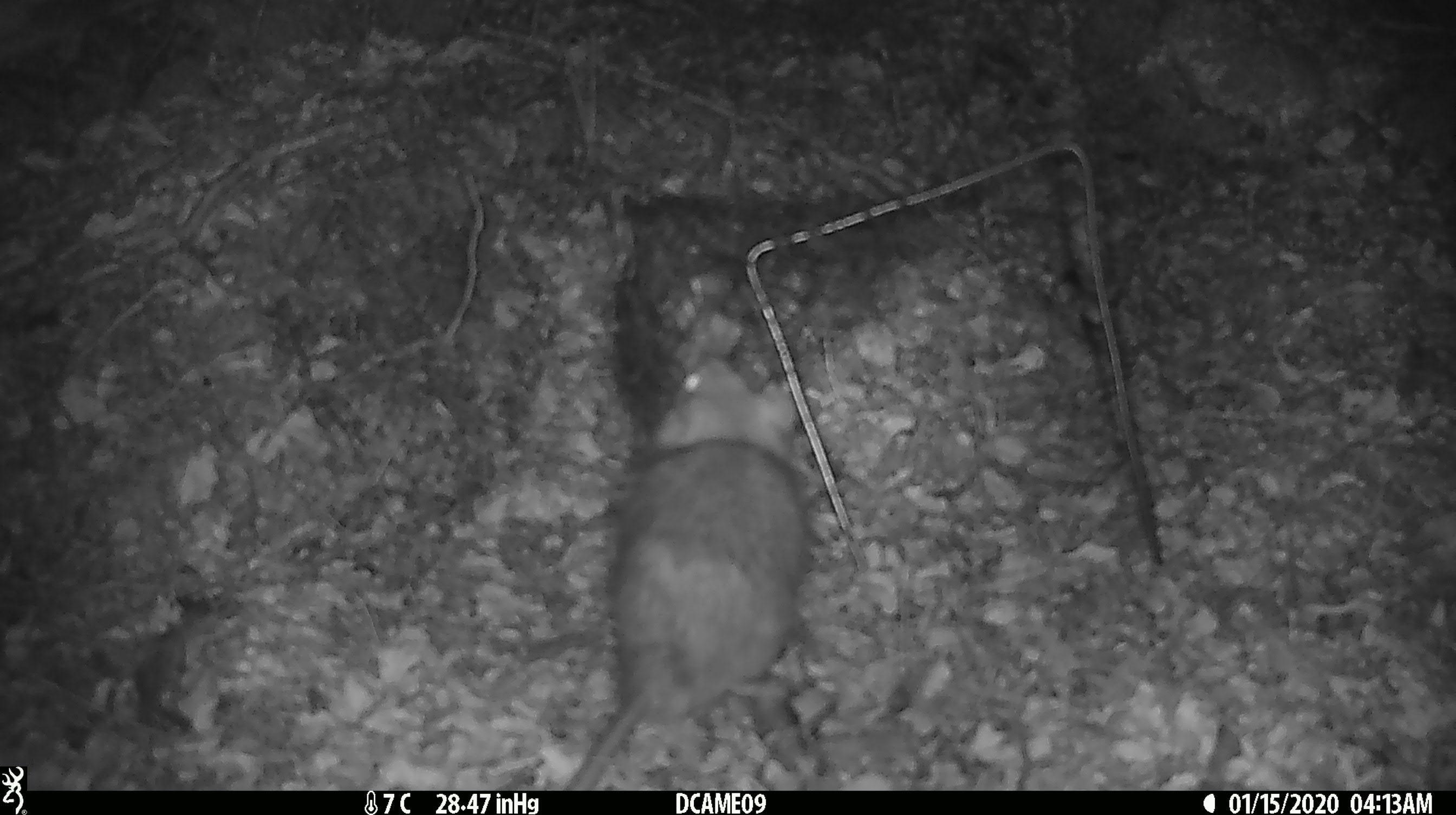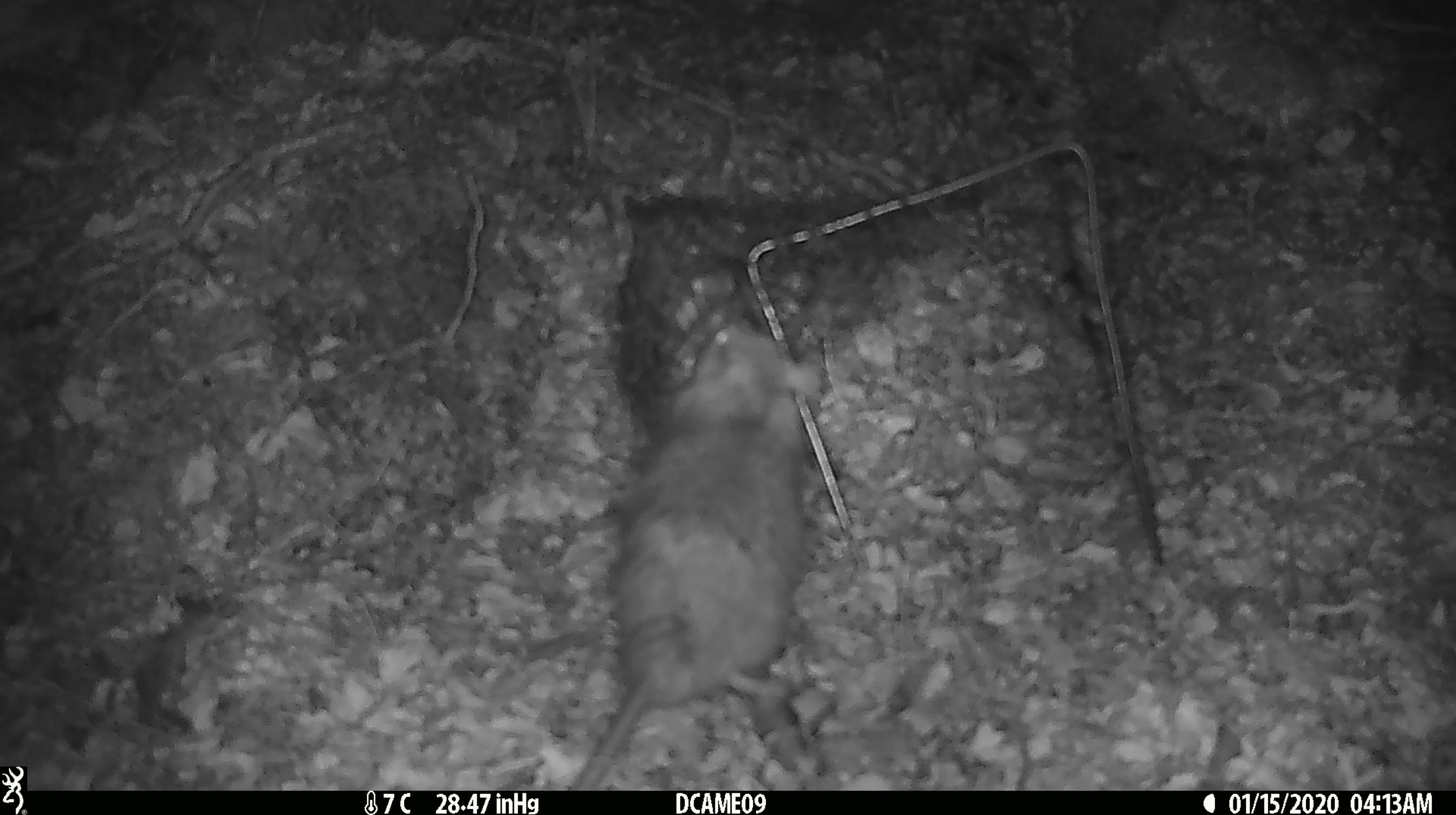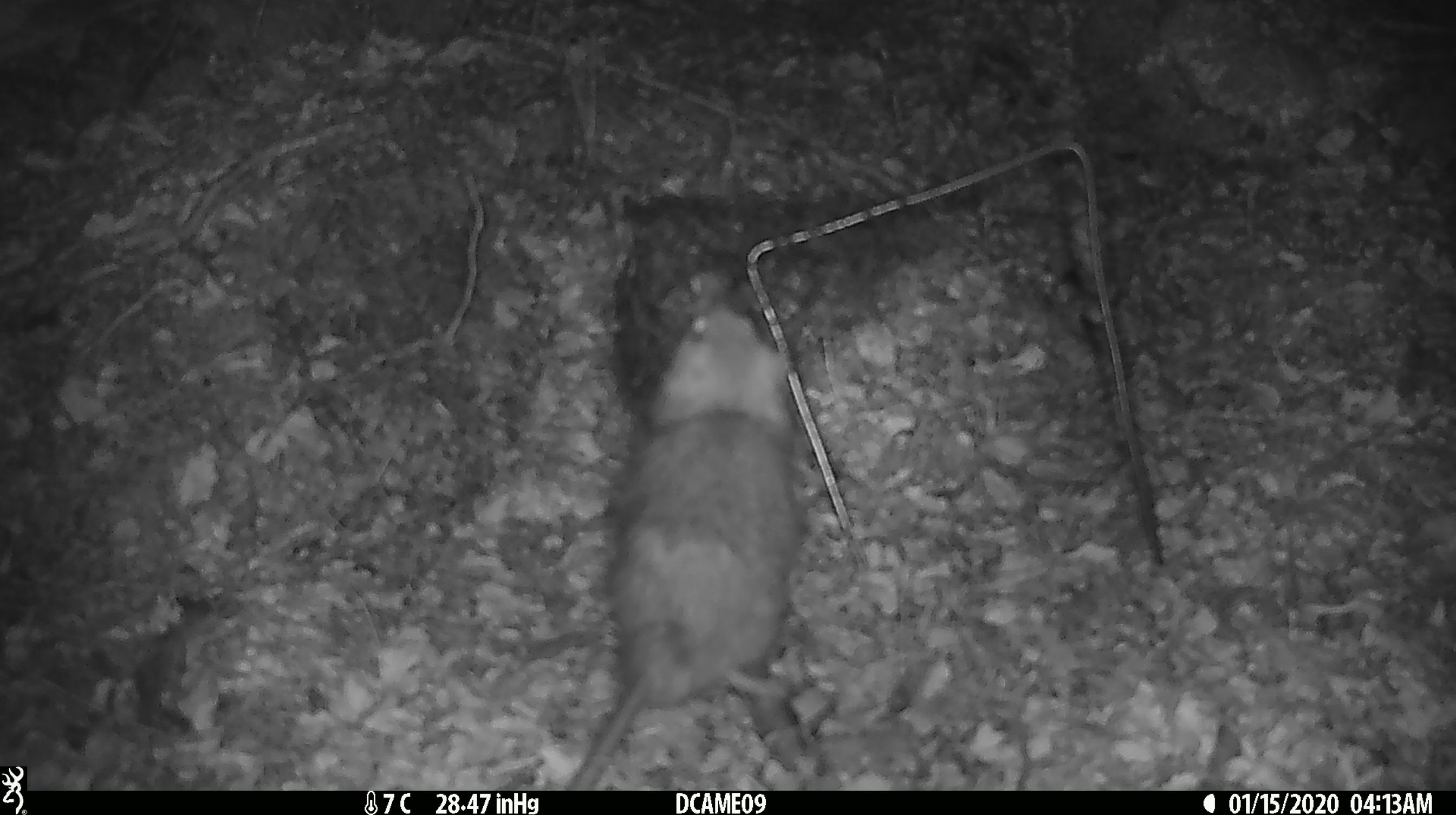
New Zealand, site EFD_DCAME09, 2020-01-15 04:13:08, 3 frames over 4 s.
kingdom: Animalia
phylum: Chordata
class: Mammalia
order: Rodentia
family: Muridae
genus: Rattus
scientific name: Rattus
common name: rat